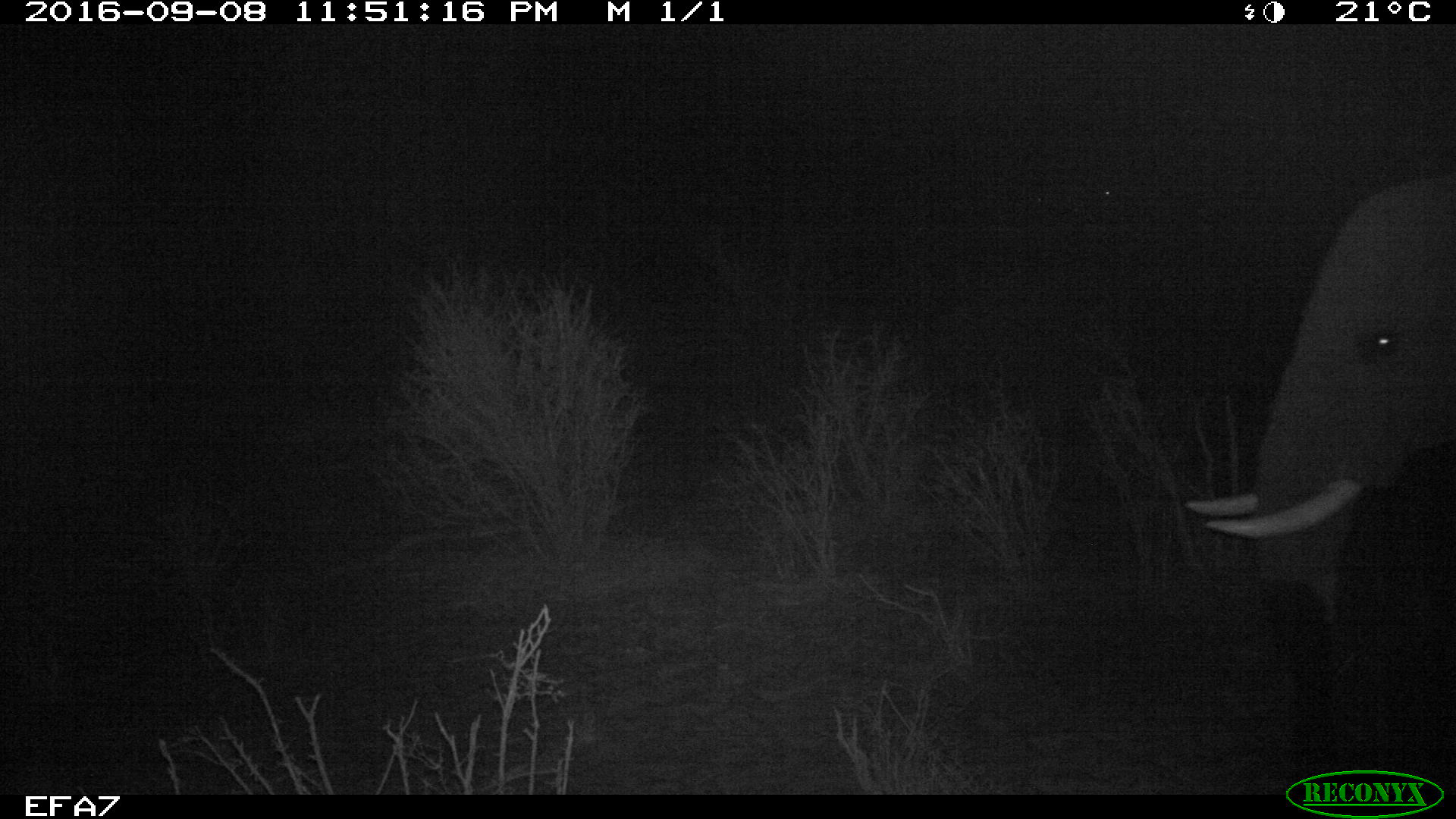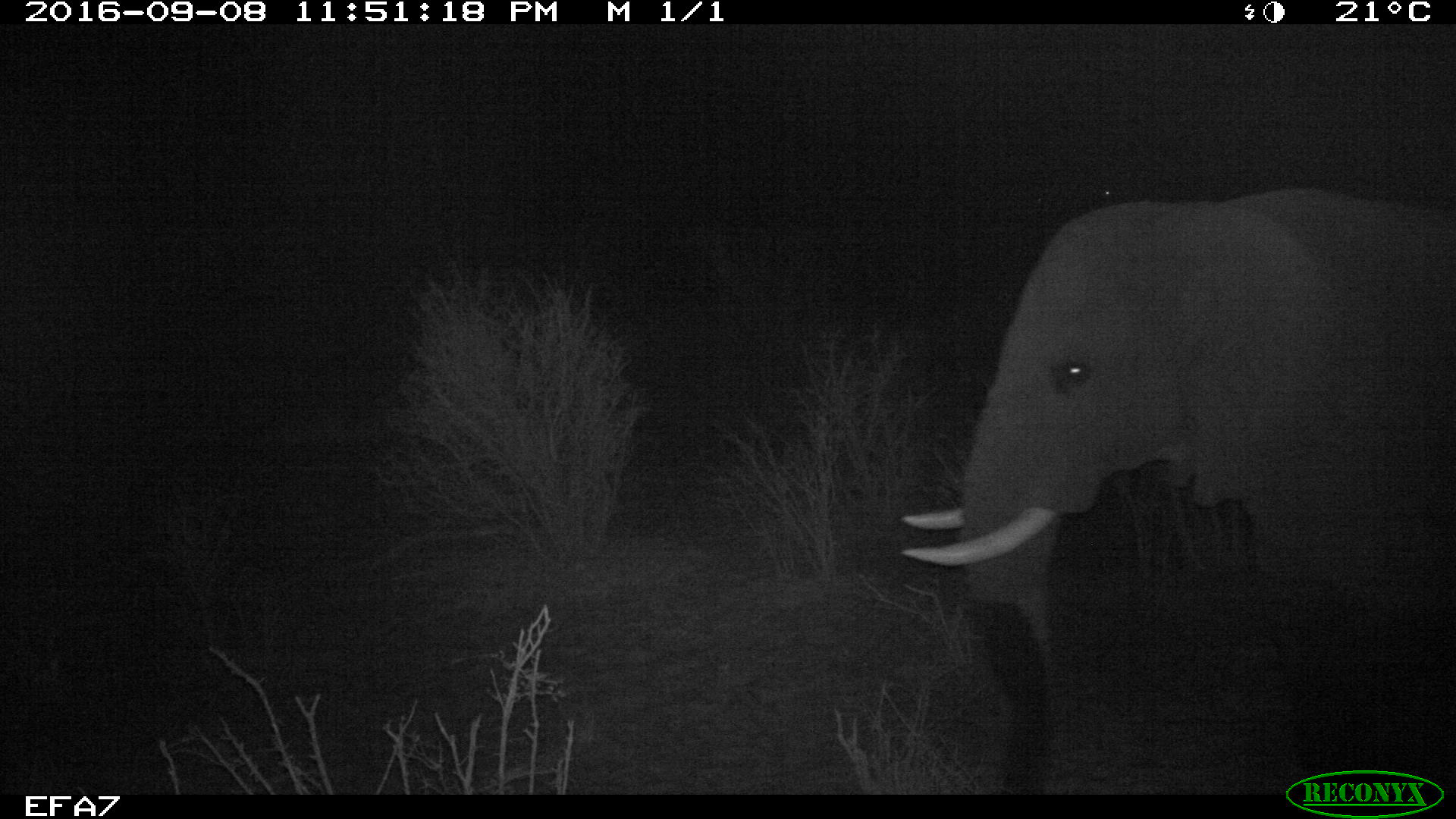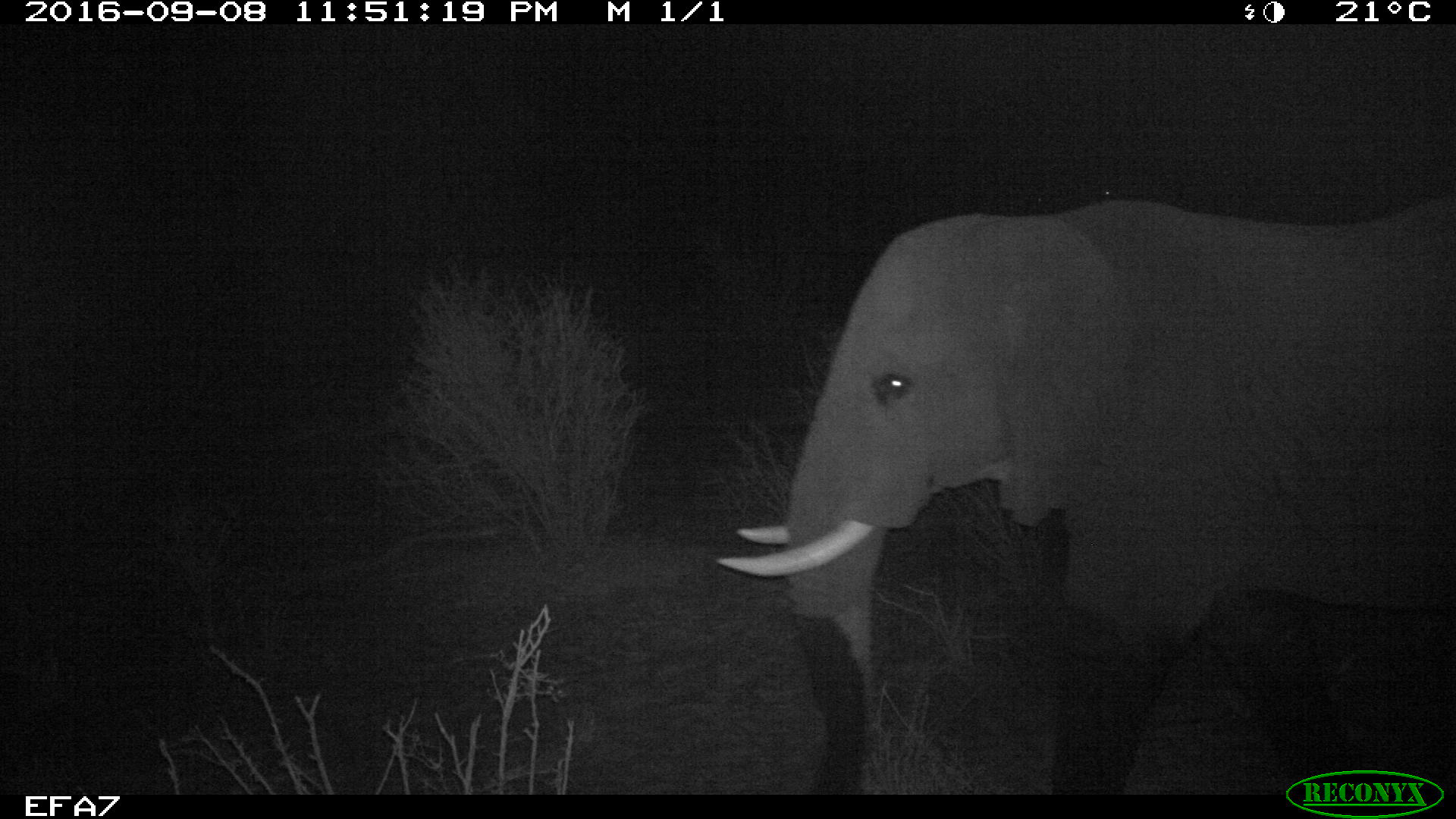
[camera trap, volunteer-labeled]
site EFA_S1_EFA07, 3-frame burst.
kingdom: Animalia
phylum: Chordata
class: Mammalia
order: Proboscidea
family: Elephantidae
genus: Loxodonta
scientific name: Loxodonta africana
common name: african bush elephant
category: elephant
Elephant (african bush elephant) (Loxodonta africana), count 1. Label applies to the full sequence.